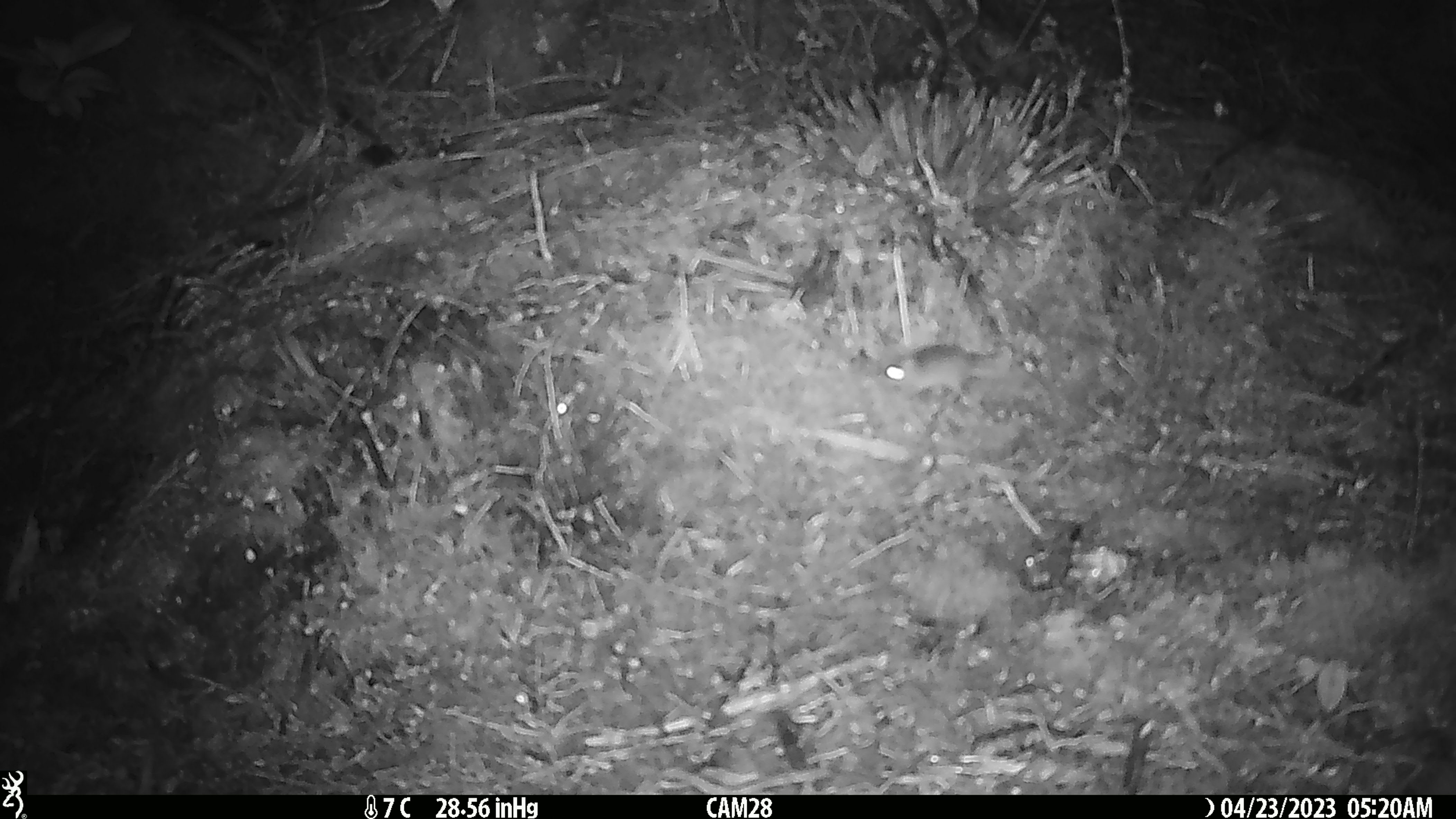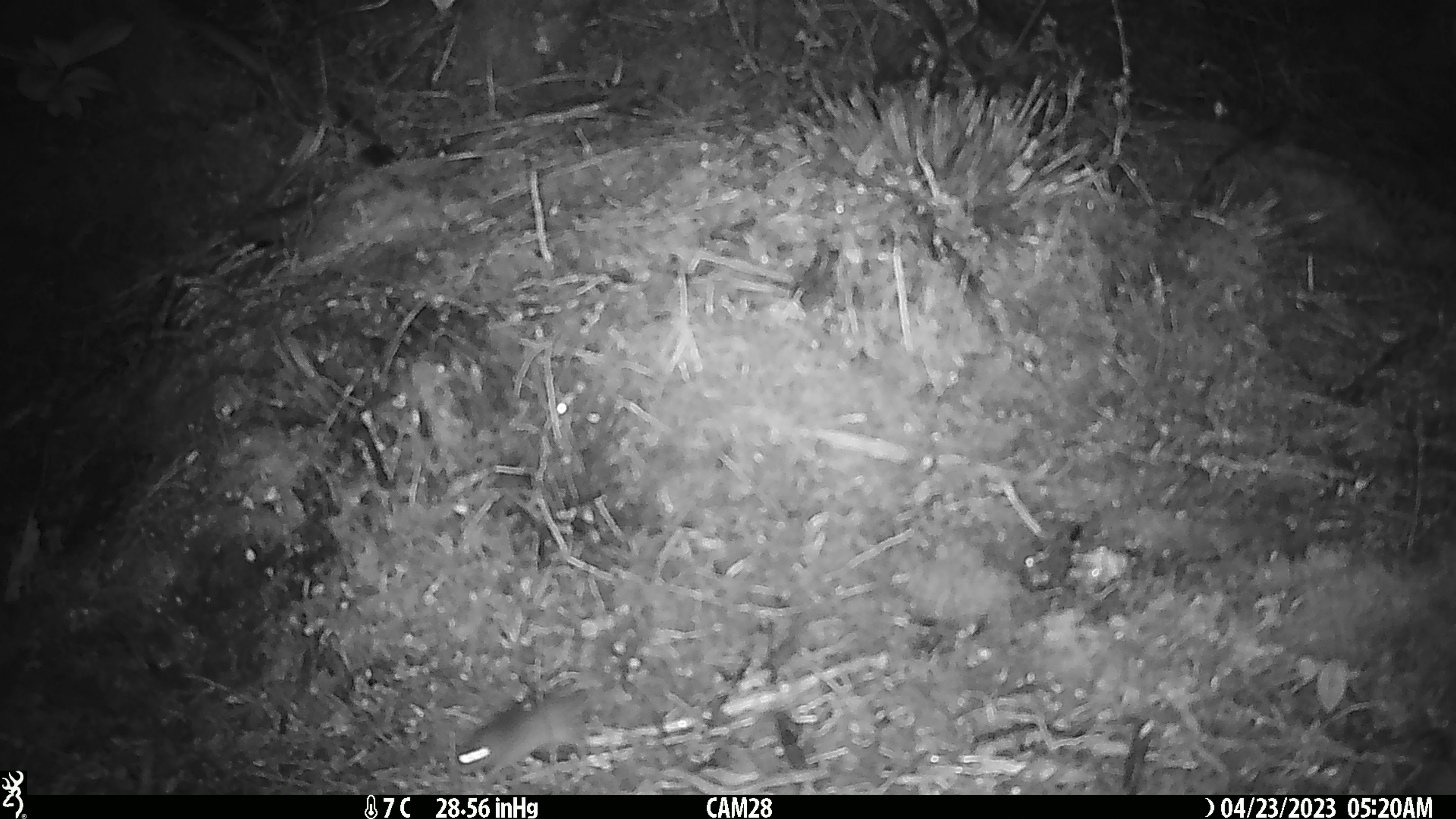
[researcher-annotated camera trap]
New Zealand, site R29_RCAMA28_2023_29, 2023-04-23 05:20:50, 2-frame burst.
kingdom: Animalia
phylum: Chordata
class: Mammalia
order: Rodentia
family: Muridae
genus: Mus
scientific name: Mus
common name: mouse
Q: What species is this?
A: Mouse (Mus).